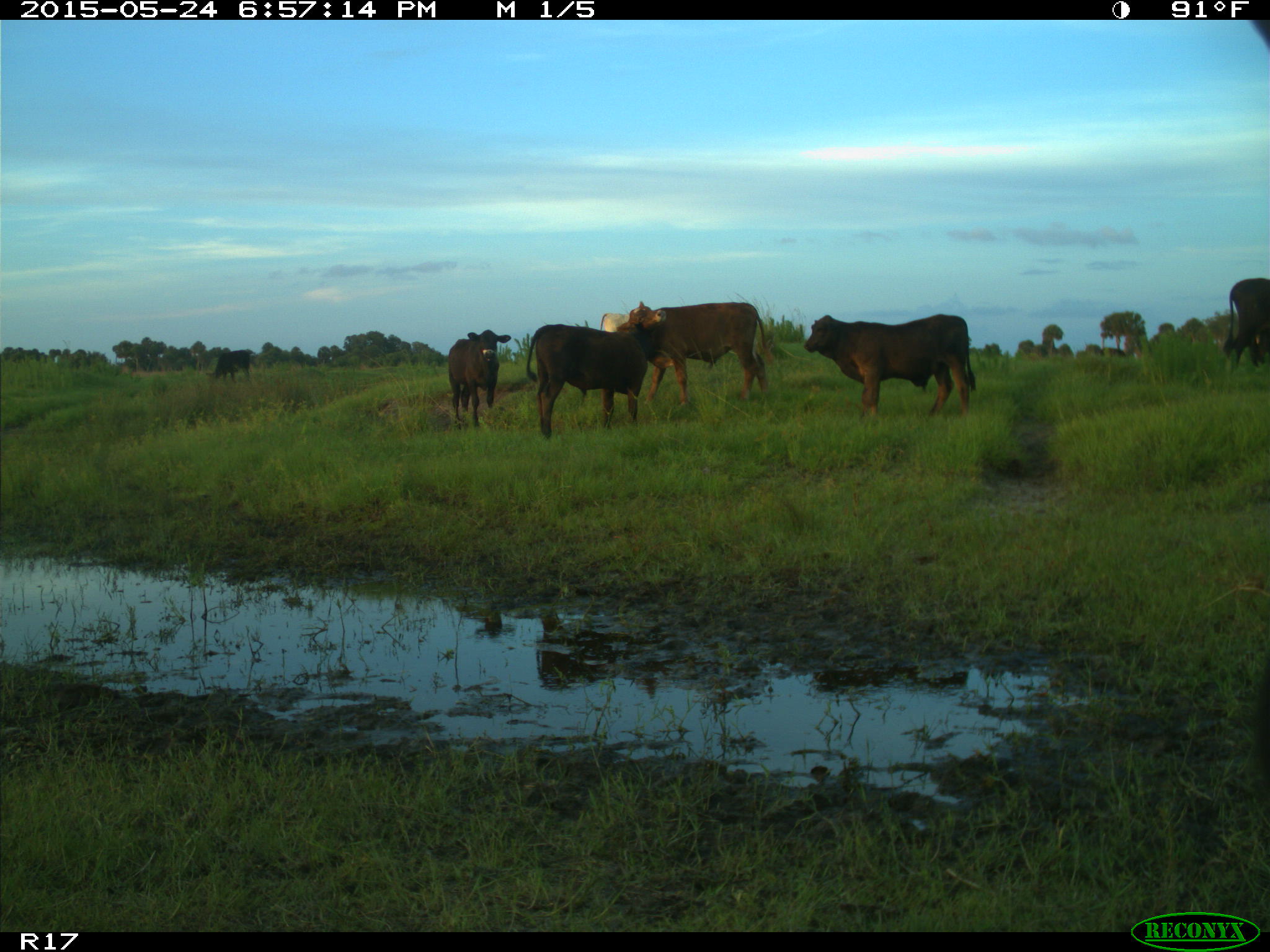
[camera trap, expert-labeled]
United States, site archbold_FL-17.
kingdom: Animalia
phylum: Chordata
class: Mammalia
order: Artiodactyla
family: Bovidae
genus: Bos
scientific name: Bos taurus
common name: domestic cow